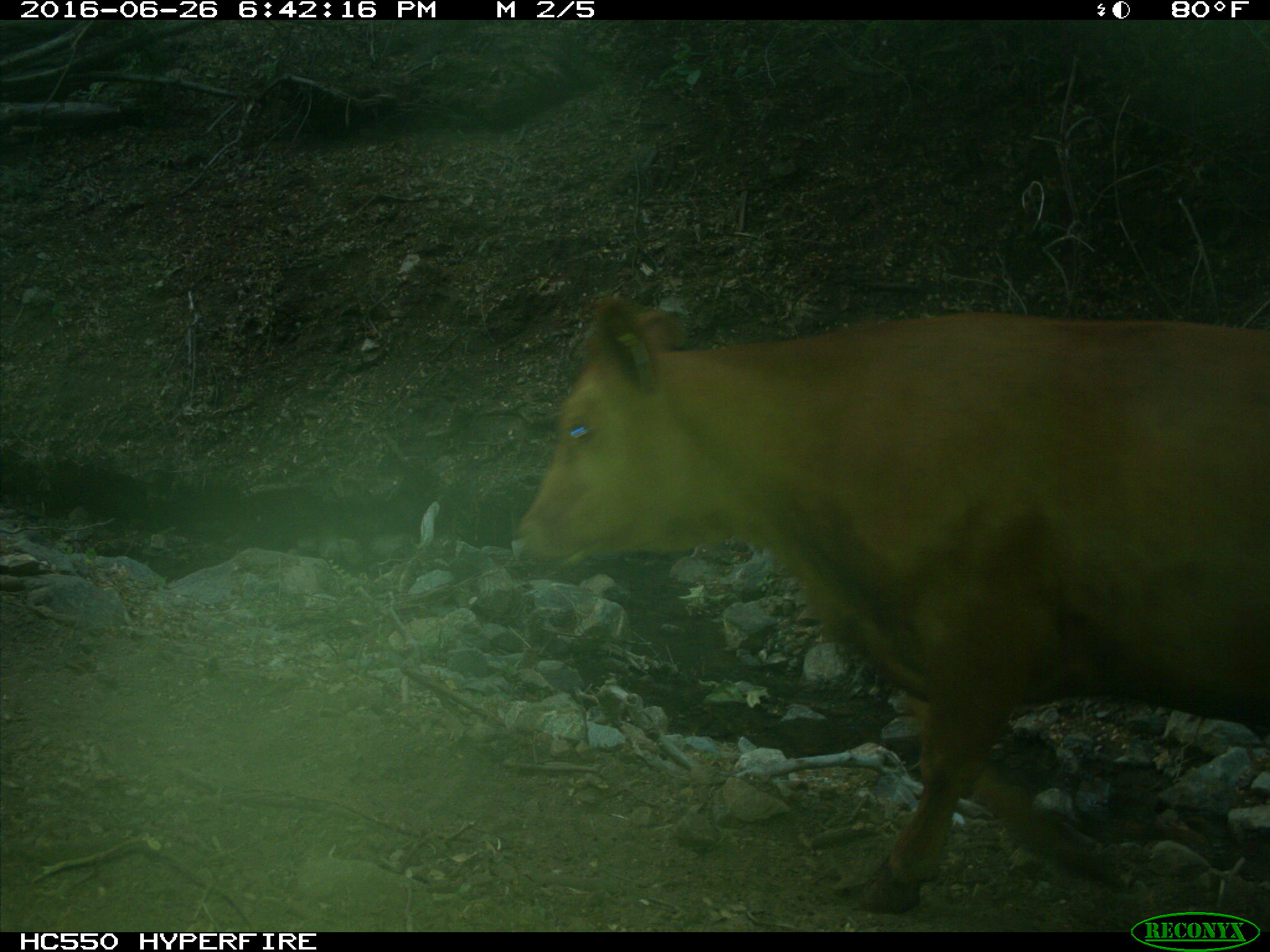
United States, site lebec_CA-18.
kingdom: Animalia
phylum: Chordata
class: Mammalia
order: Artiodactyla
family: Bovidae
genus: Bos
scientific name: Bos taurus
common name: domestic cow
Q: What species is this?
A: Bos taurus (domestic cow).